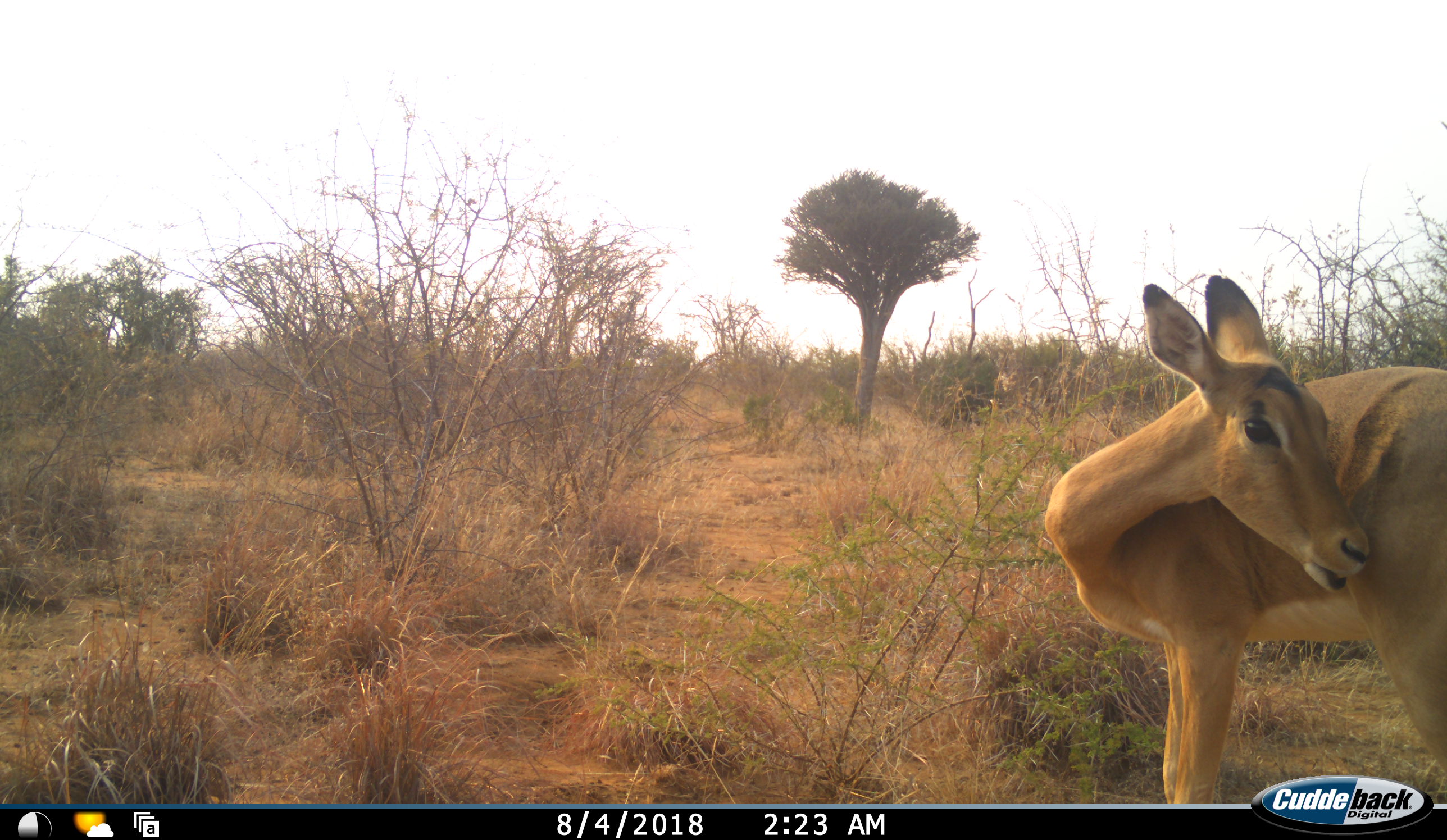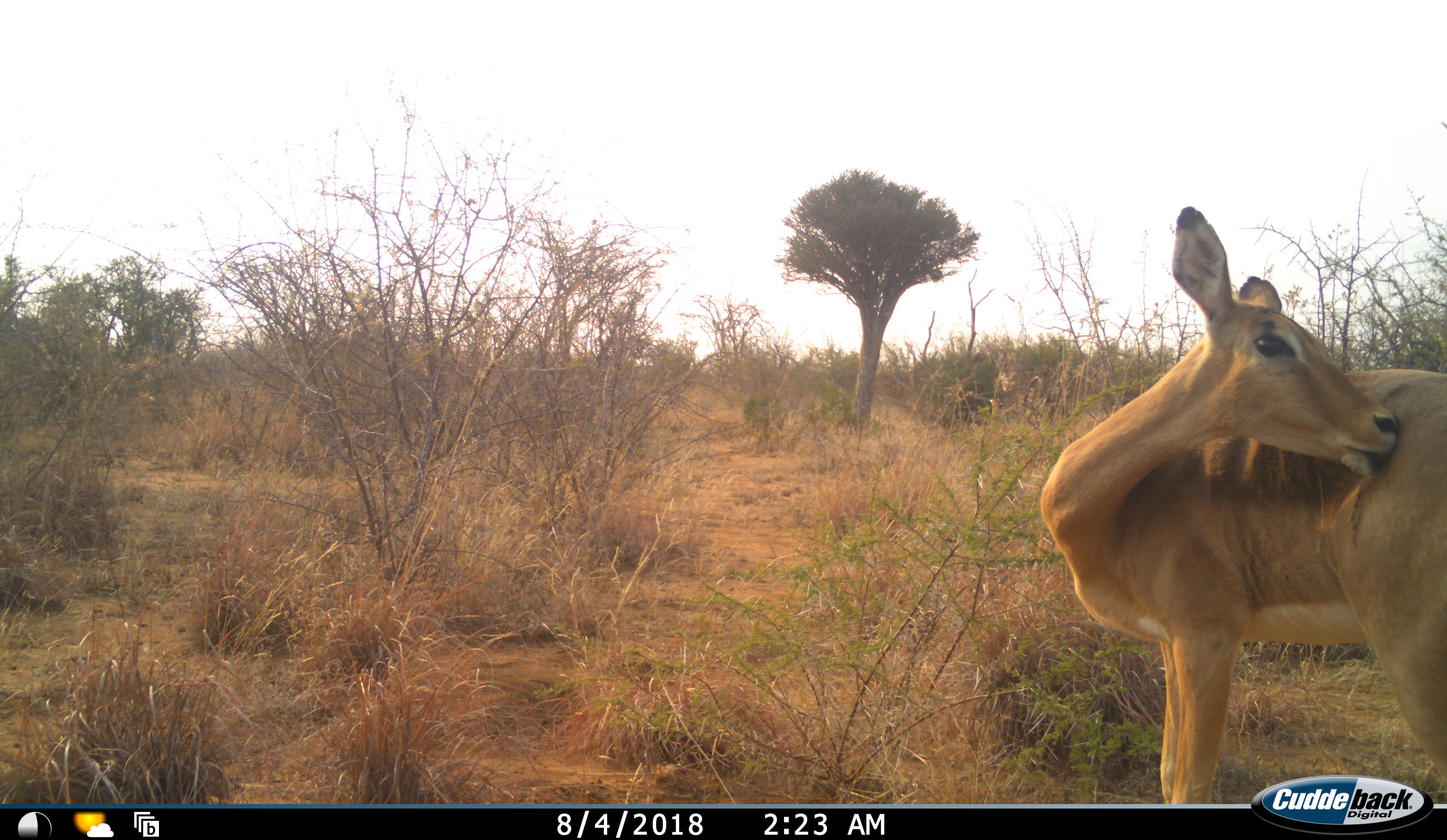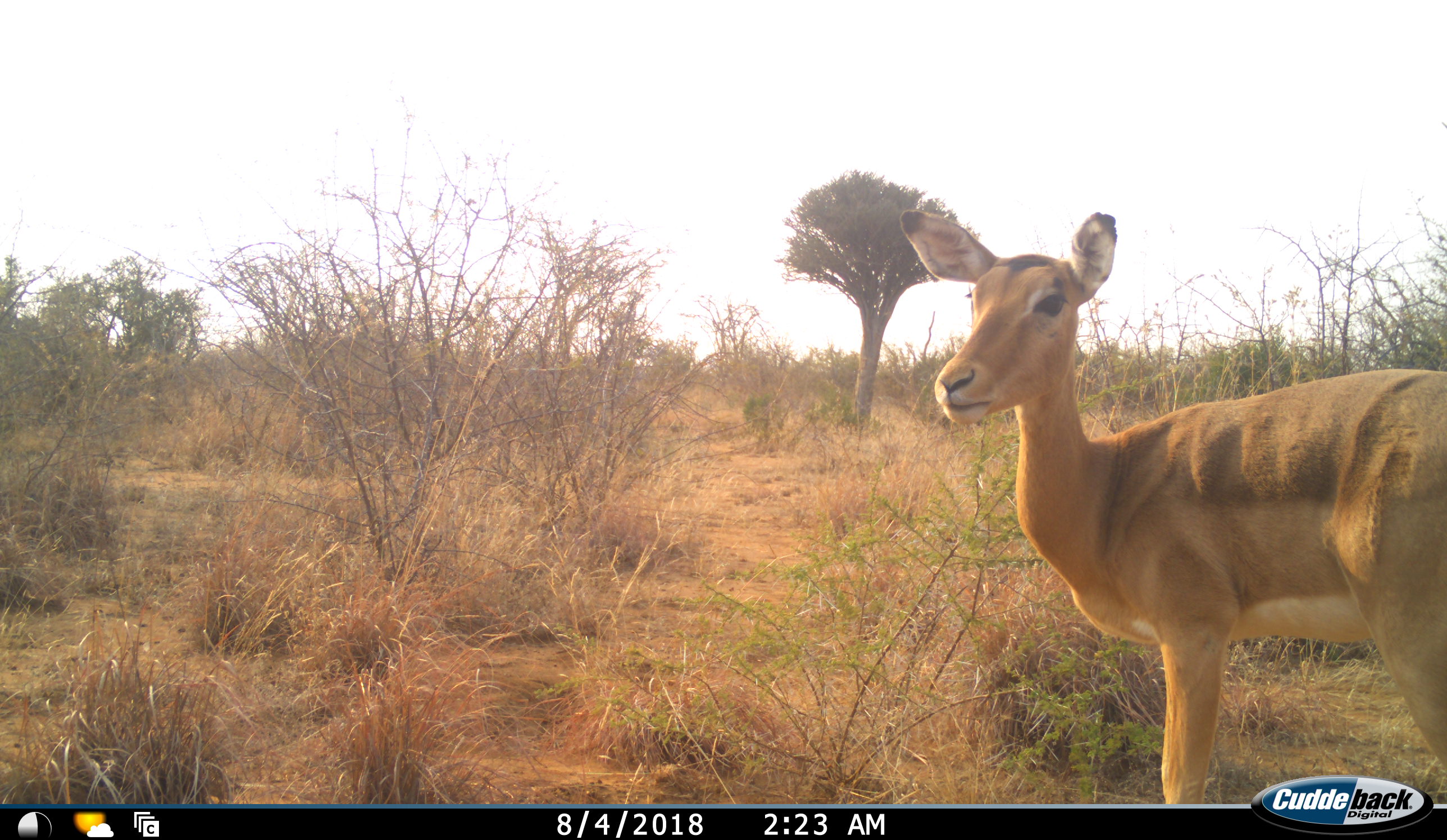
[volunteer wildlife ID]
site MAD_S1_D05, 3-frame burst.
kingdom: Animalia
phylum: Chordata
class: Mammalia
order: Artiodactyla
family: Bovidae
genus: Aepyceros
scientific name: Aepyceros melampus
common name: impala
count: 1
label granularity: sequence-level